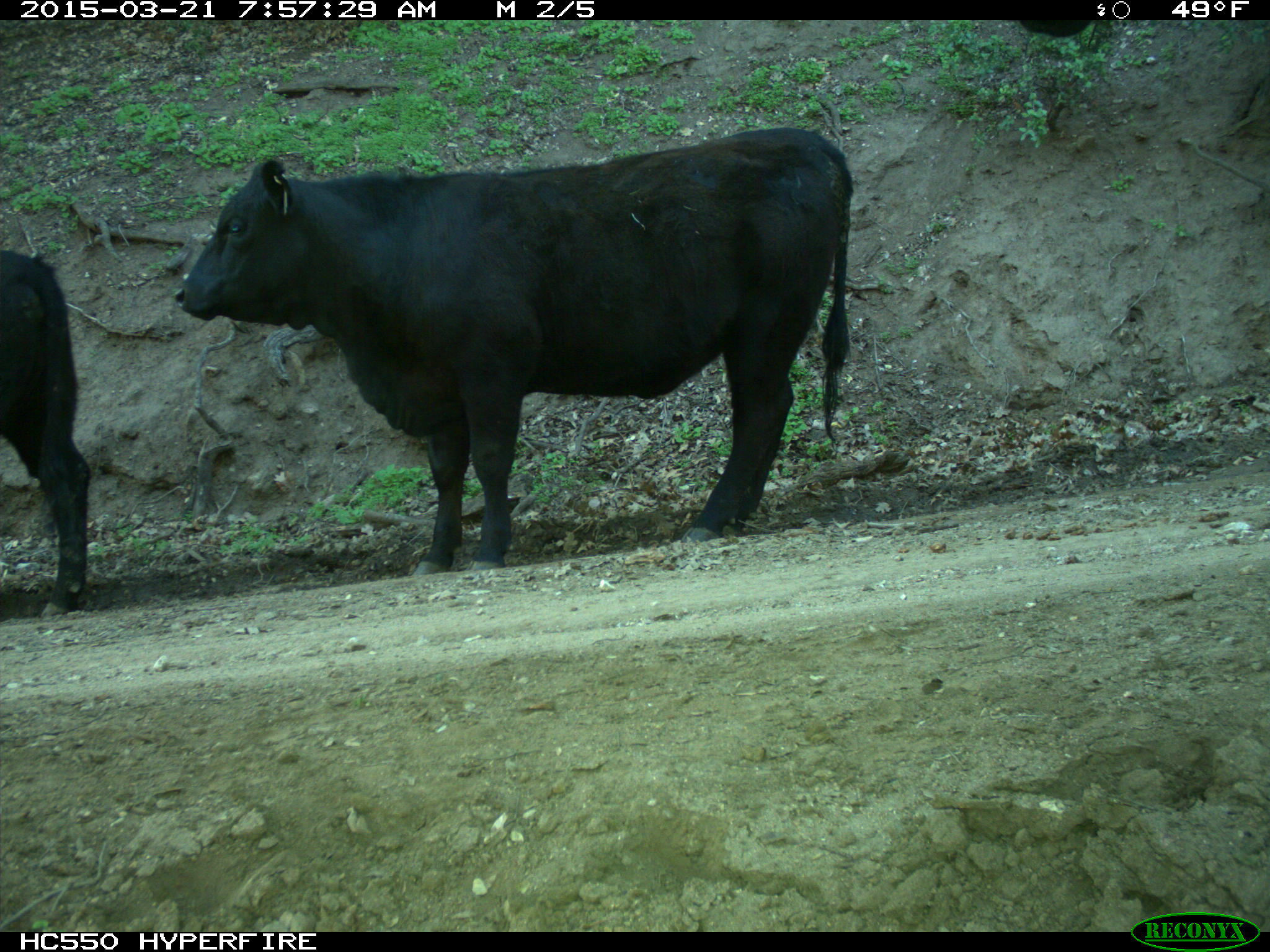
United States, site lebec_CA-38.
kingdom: Animalia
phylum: Chordata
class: Mammalia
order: Artiodactyla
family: Bovidae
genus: Bos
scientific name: Bos taurus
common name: domestic cow